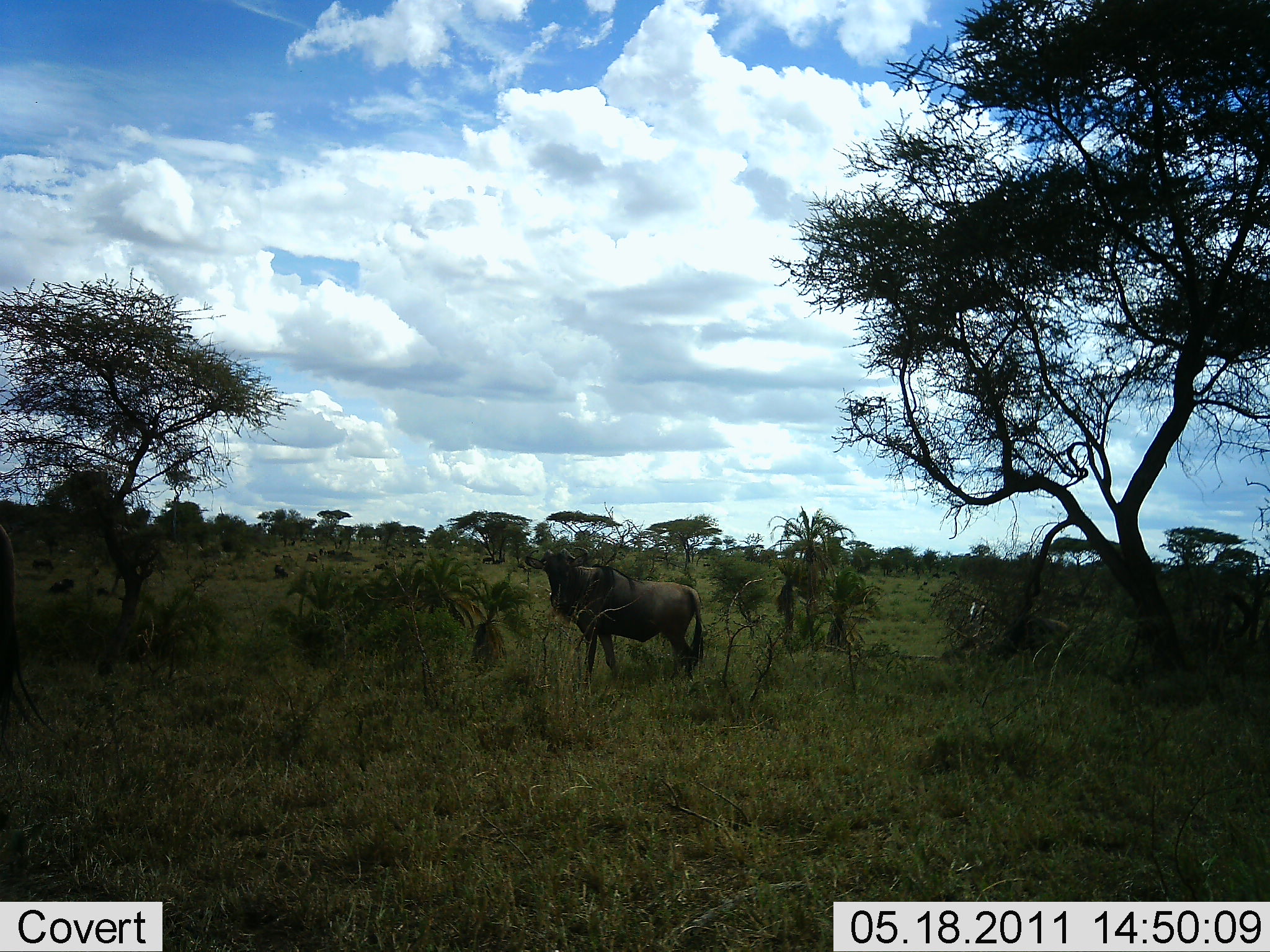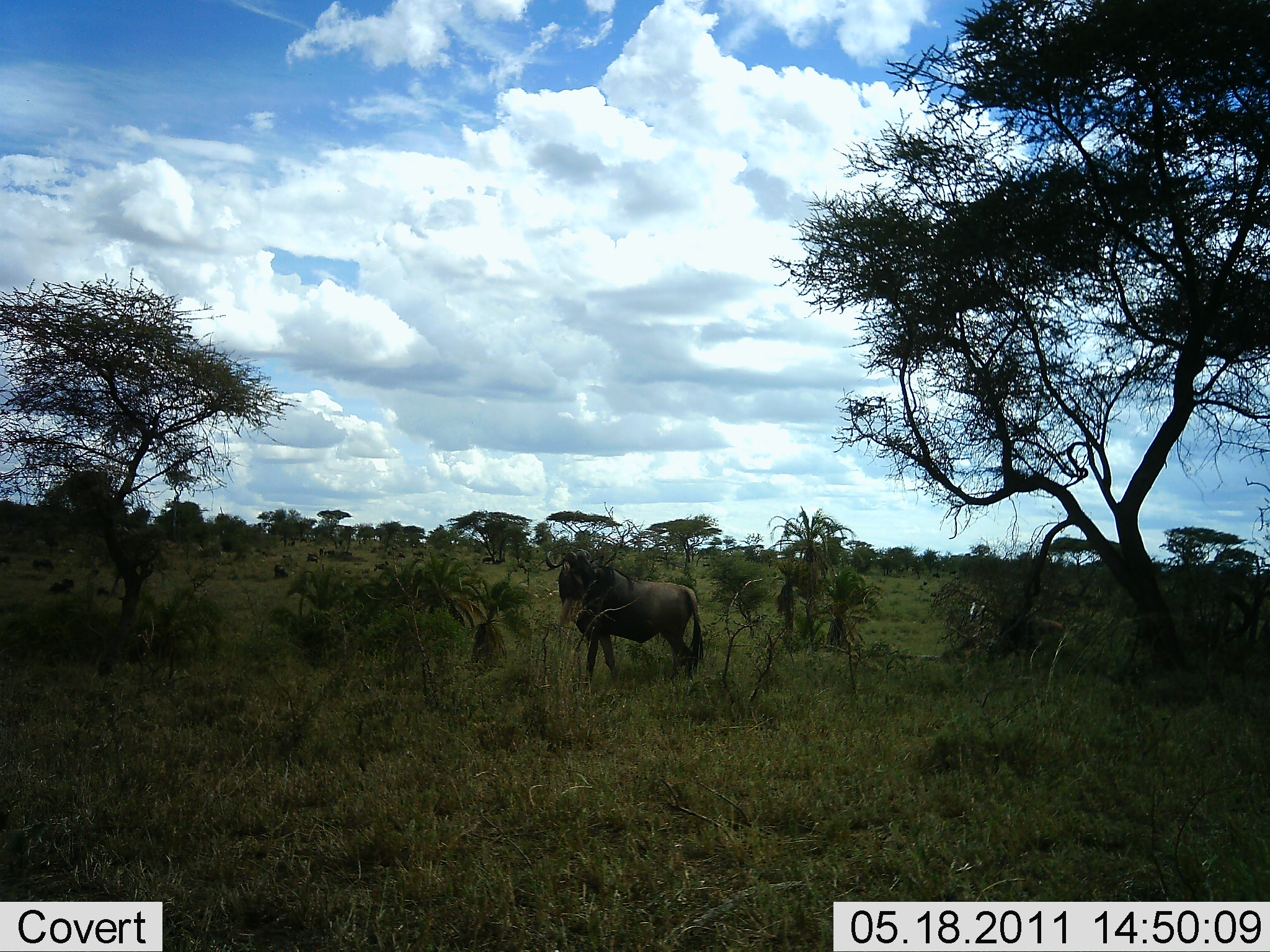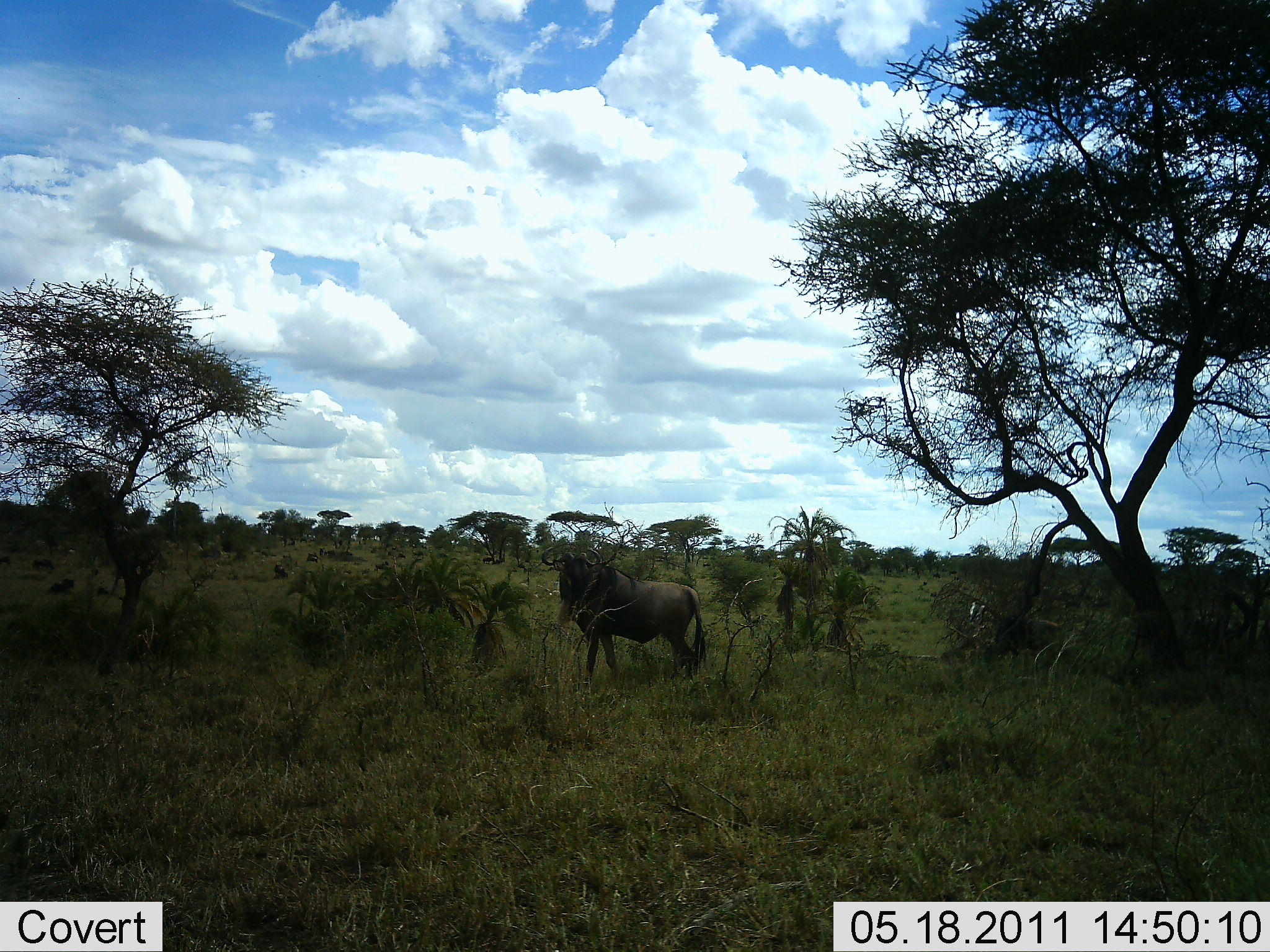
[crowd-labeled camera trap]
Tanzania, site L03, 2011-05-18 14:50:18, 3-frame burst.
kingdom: Animalia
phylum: Chordata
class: Mammalia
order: Artiodactyla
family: Bovidae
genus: Connochaetes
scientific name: Connochaetes taurinus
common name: blue wildebeest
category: wildebeest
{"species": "wildebeest (blue wildebeest) (Connochaetes taurinus)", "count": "2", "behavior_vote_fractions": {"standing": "80%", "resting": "20%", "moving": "0%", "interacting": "0%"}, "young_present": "10%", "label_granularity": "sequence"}